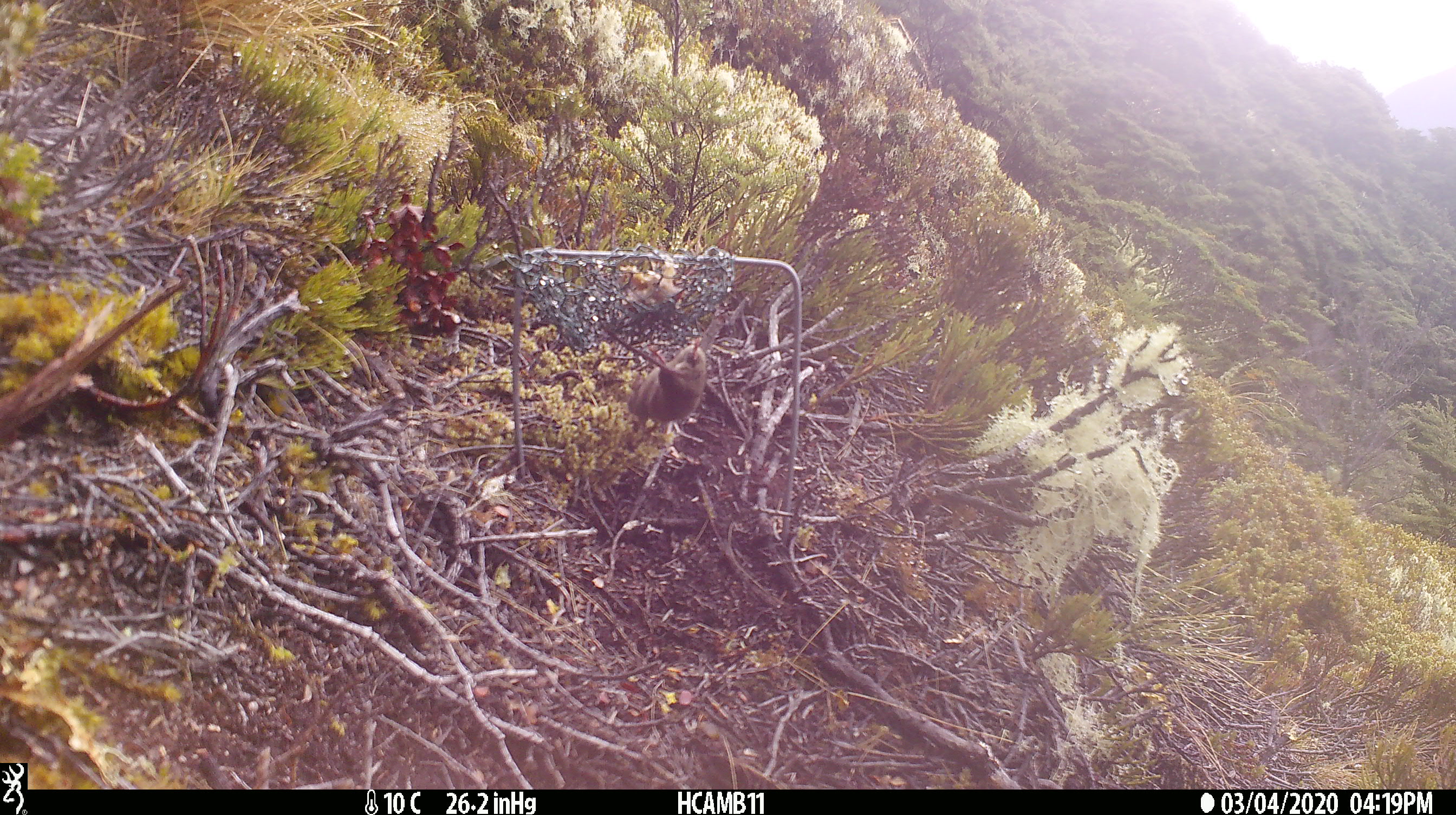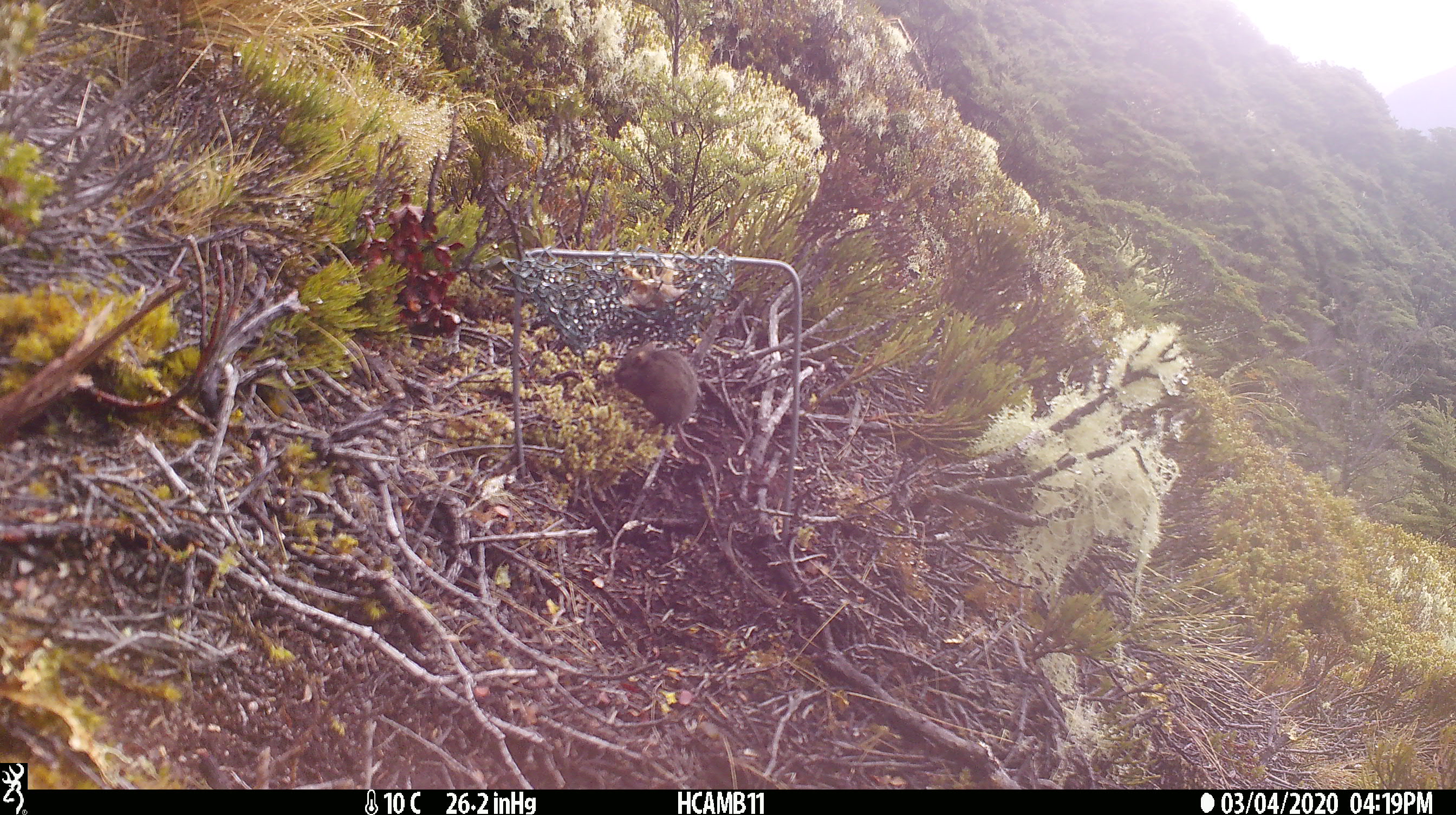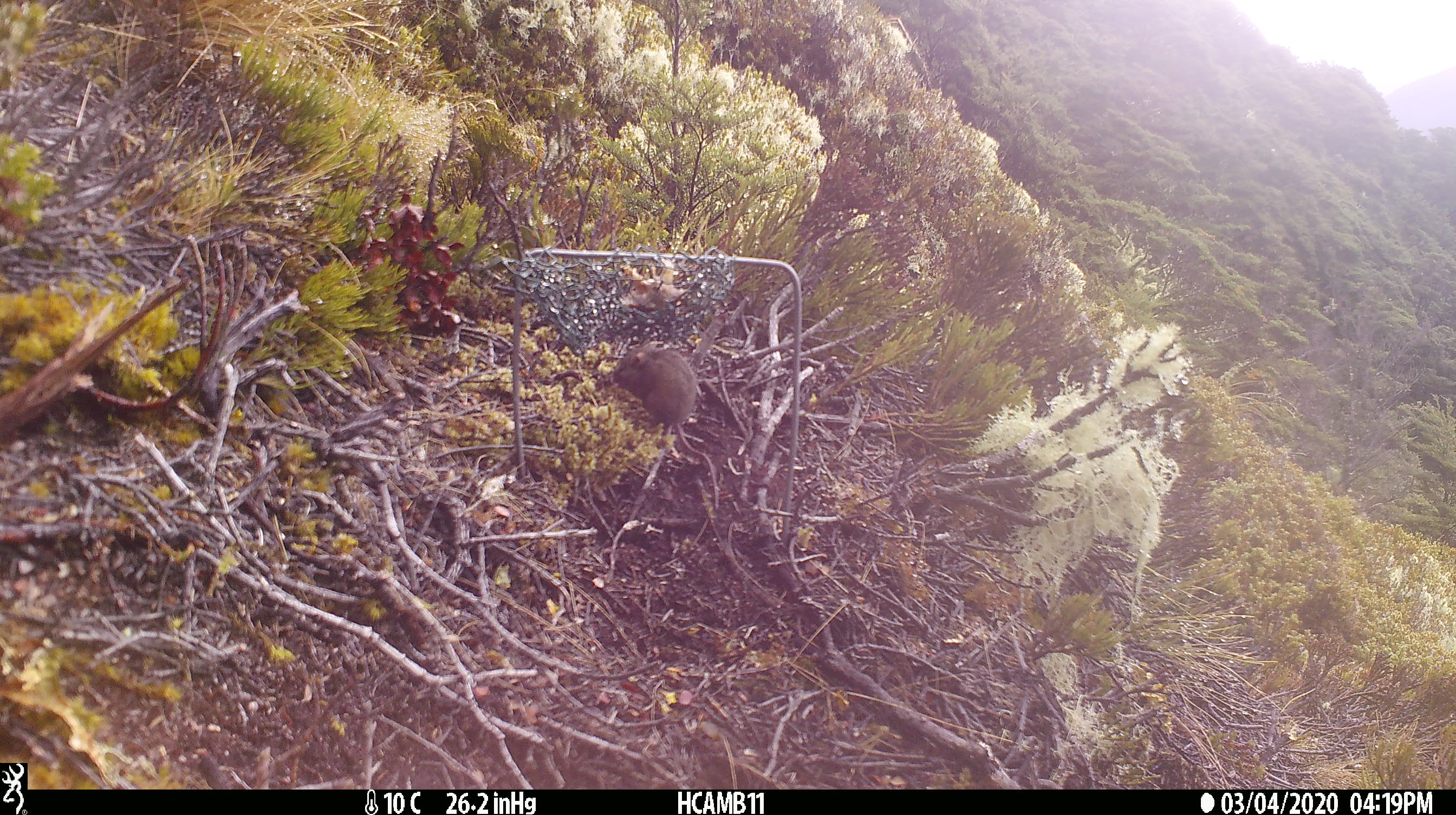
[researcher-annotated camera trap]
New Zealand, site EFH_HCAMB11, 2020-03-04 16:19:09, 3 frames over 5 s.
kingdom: Animalia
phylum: Chordata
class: Mammalia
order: Rodentia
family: Muridae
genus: Mus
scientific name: Mus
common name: mouse